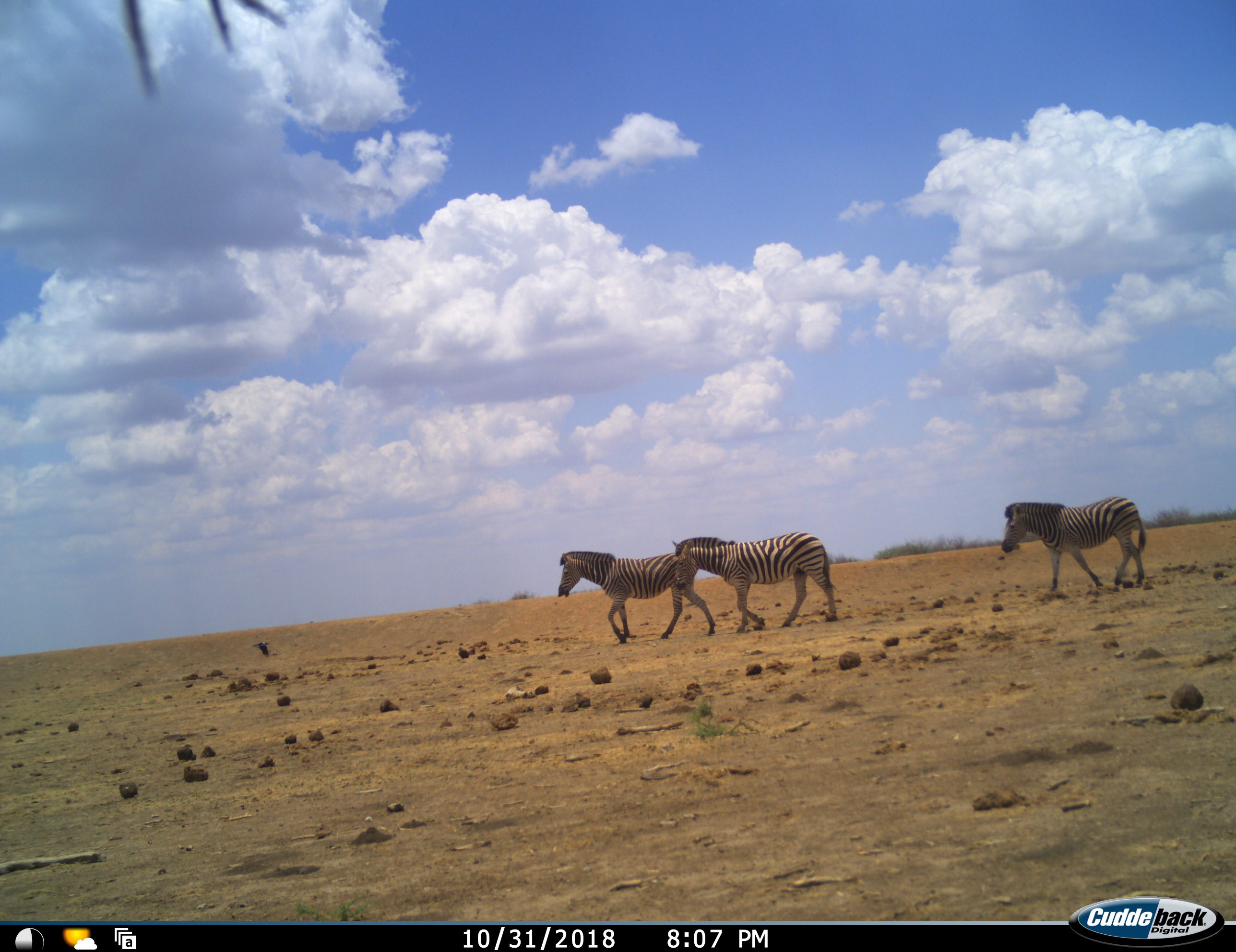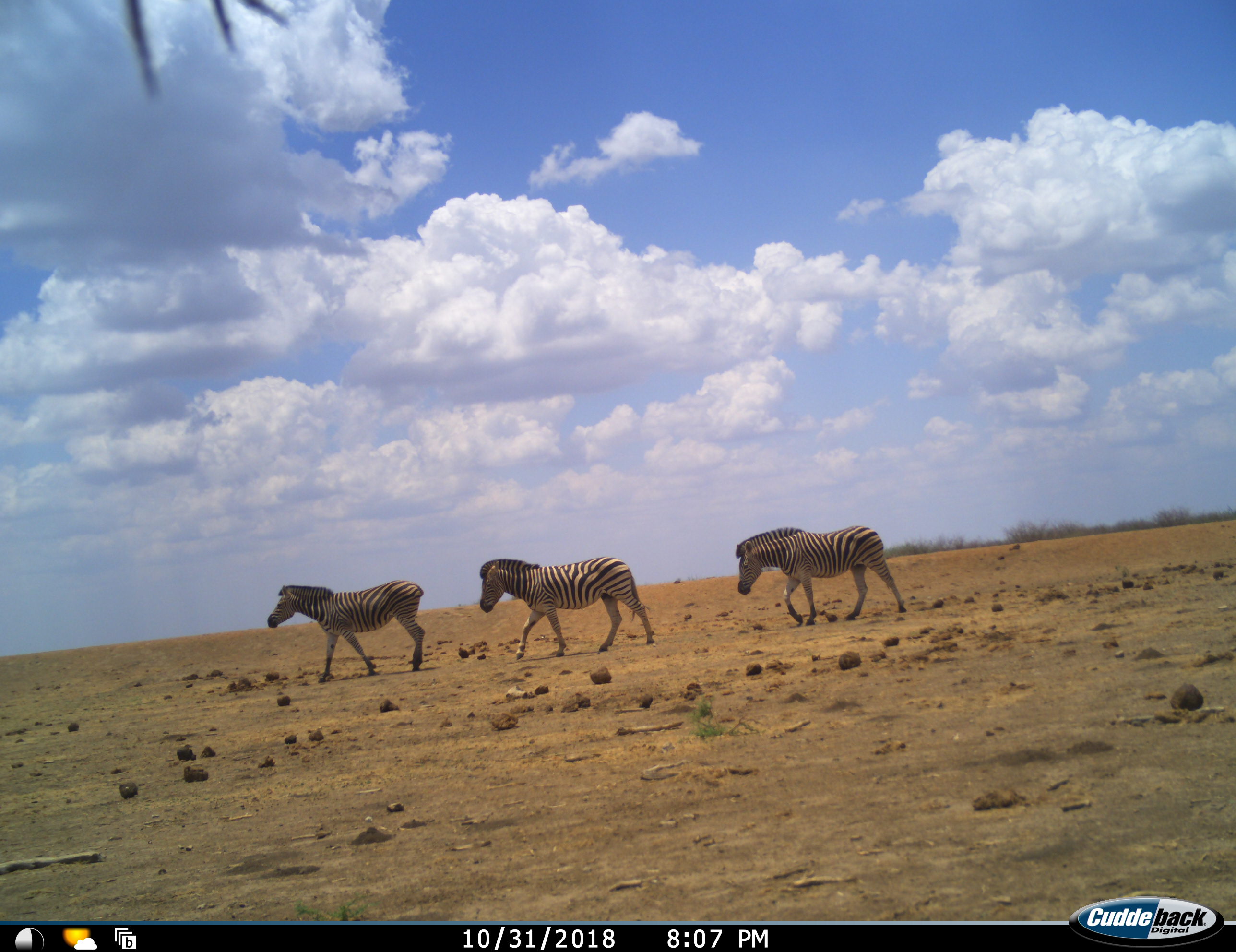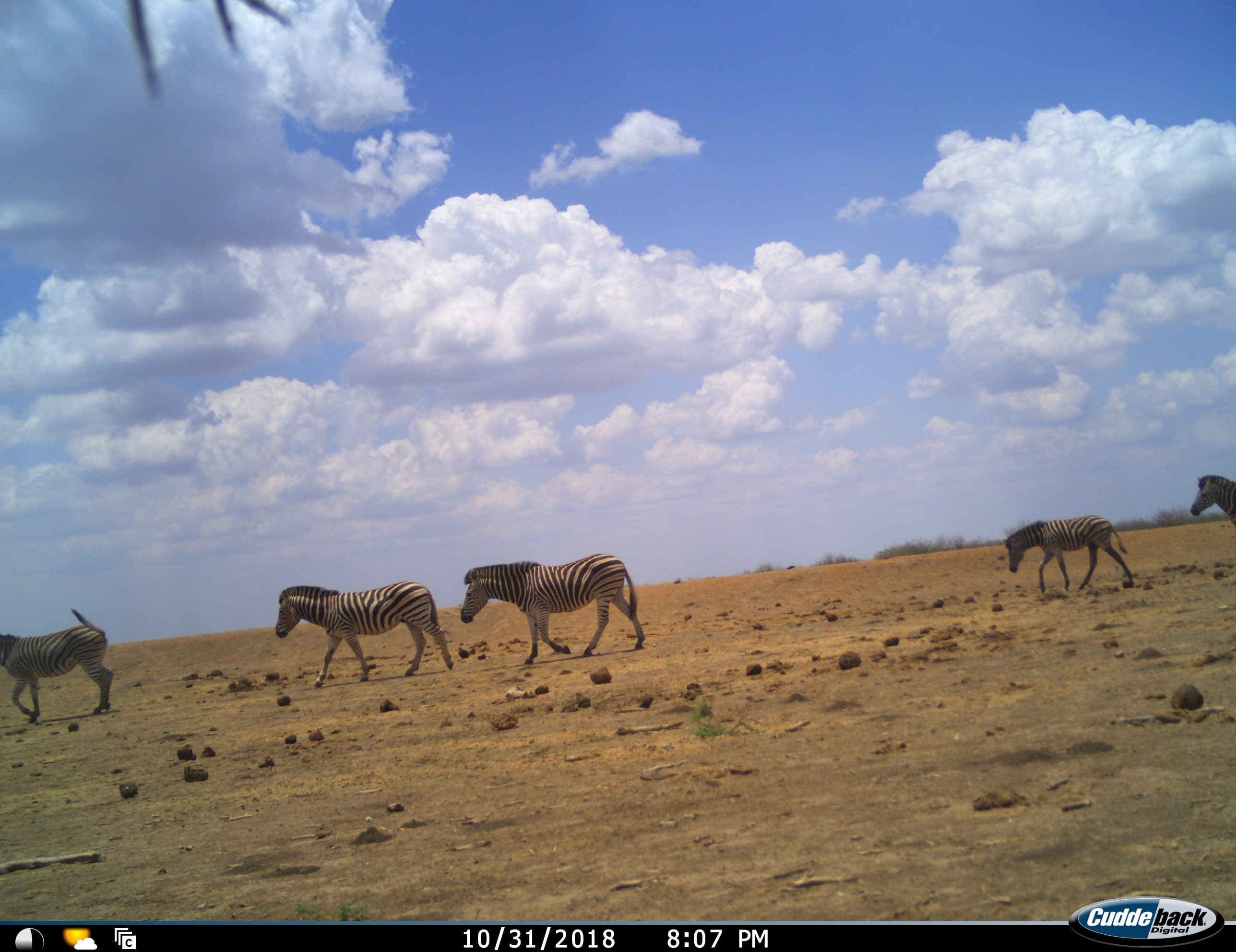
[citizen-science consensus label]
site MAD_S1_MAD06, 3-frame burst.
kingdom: Animalia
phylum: Chordata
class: Mammalia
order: Perissodactyla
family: Equidae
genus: Equus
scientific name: Equus quagga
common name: plains zebra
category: zebraplains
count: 5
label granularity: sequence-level